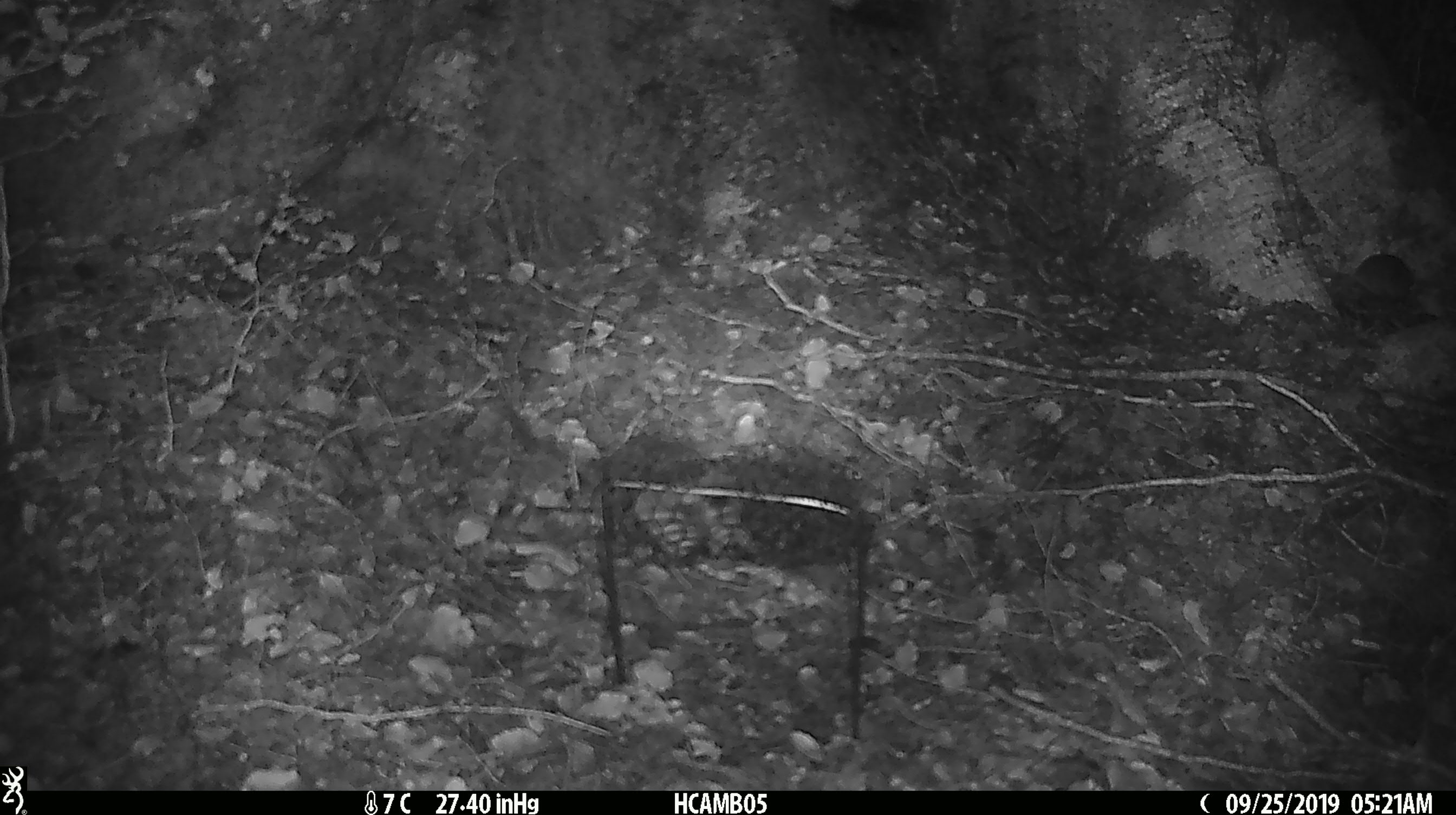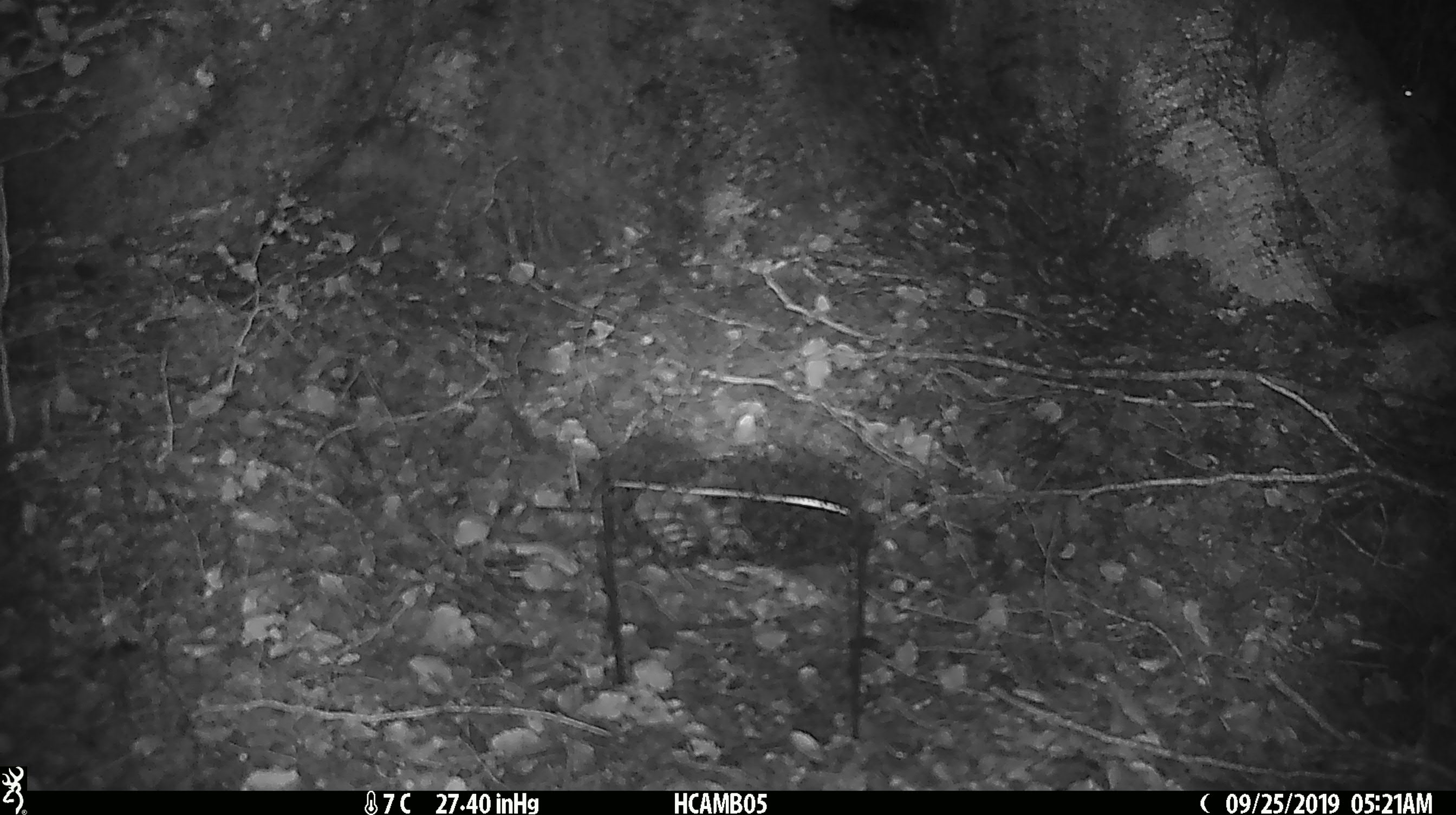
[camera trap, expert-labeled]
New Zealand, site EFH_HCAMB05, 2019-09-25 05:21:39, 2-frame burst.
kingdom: Animalia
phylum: Chordata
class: Mammalia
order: Rodentia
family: Muridae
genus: Mus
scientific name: Mus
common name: mouse